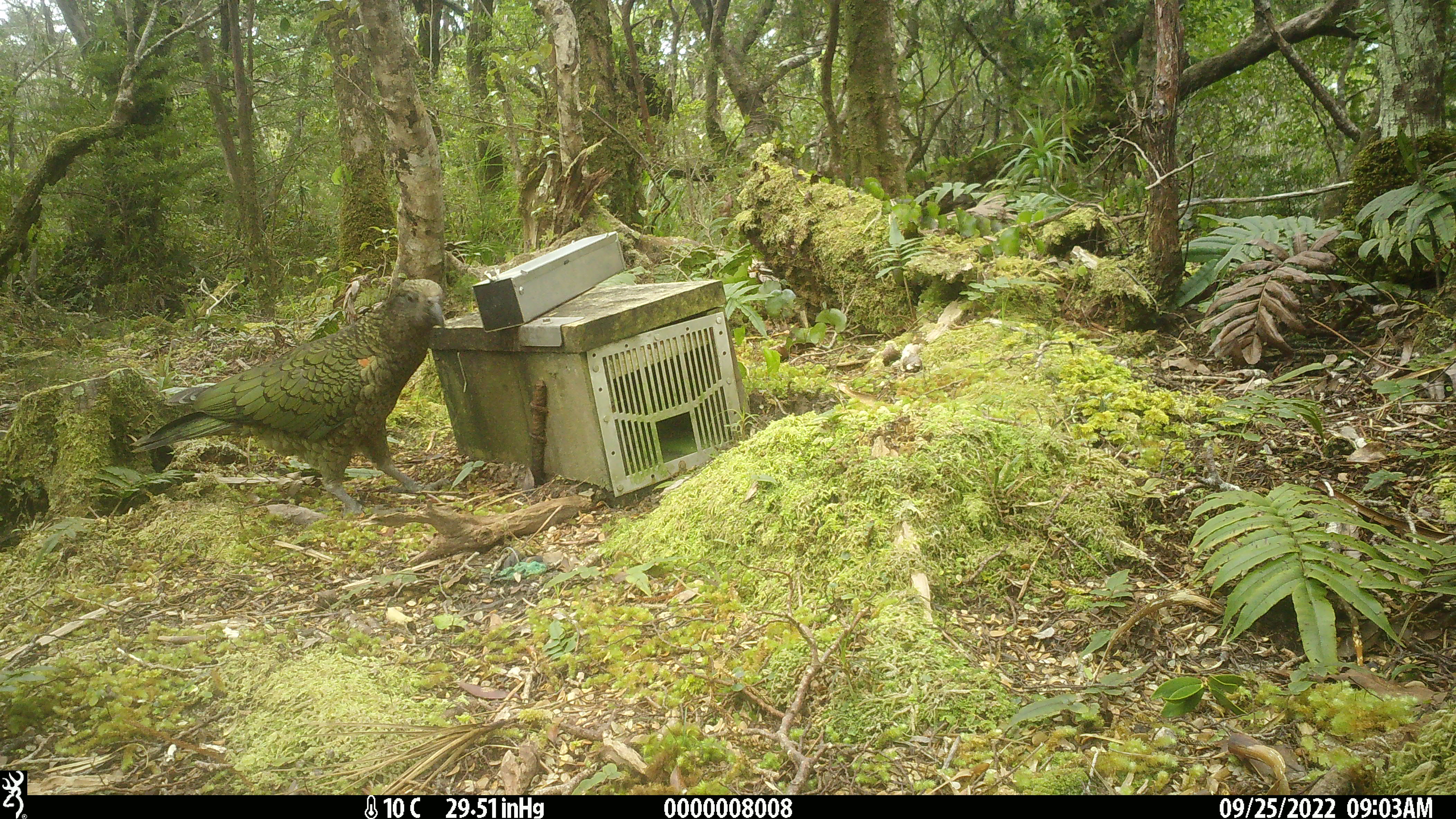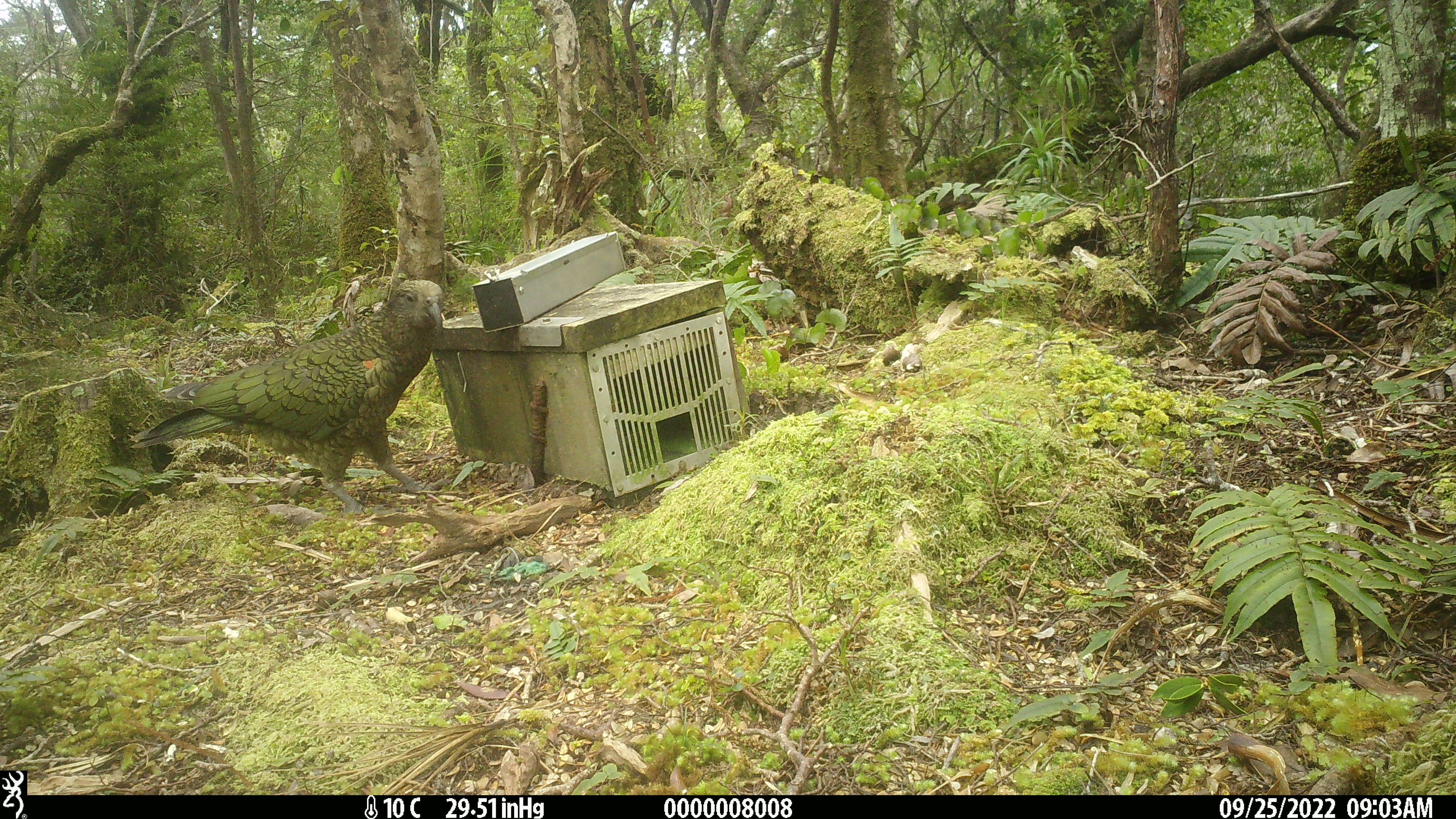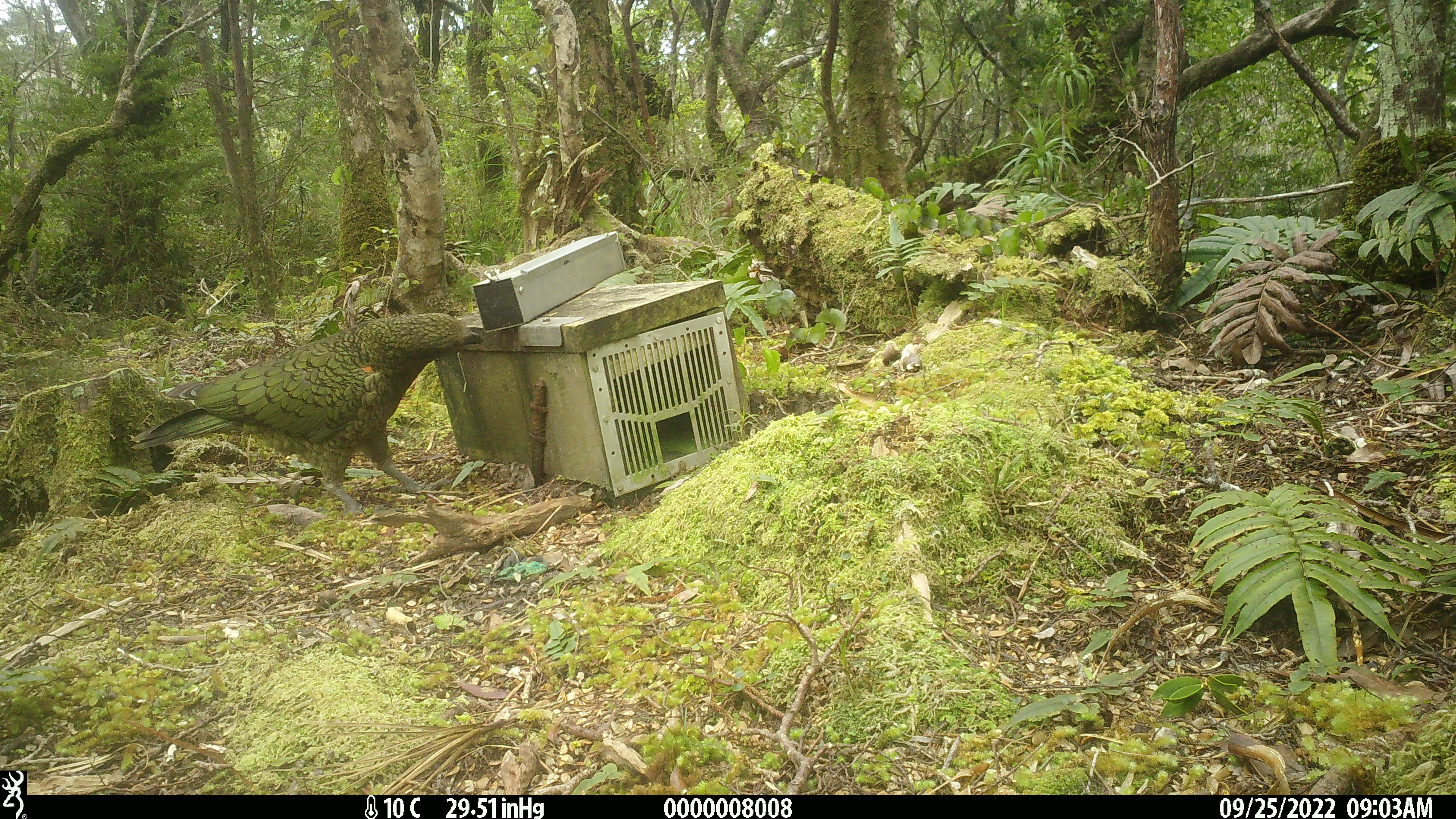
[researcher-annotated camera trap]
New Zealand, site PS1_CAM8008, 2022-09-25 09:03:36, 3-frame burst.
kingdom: Animalia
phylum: Chordata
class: Aves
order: Psittaciformes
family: Strigopidae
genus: Nestor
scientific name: Nestor notabilis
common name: kea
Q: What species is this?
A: Kea (Nestor notabilis).